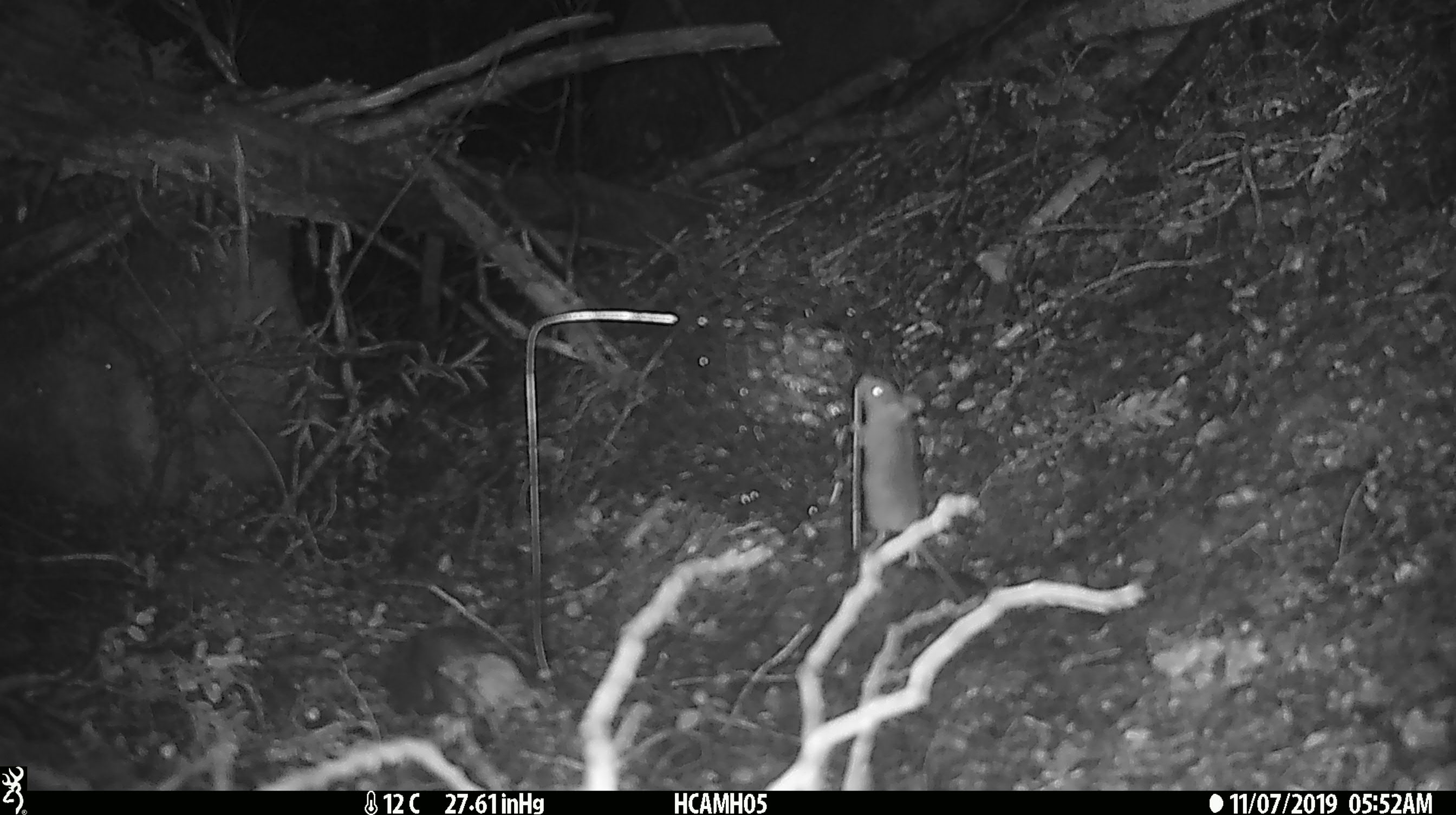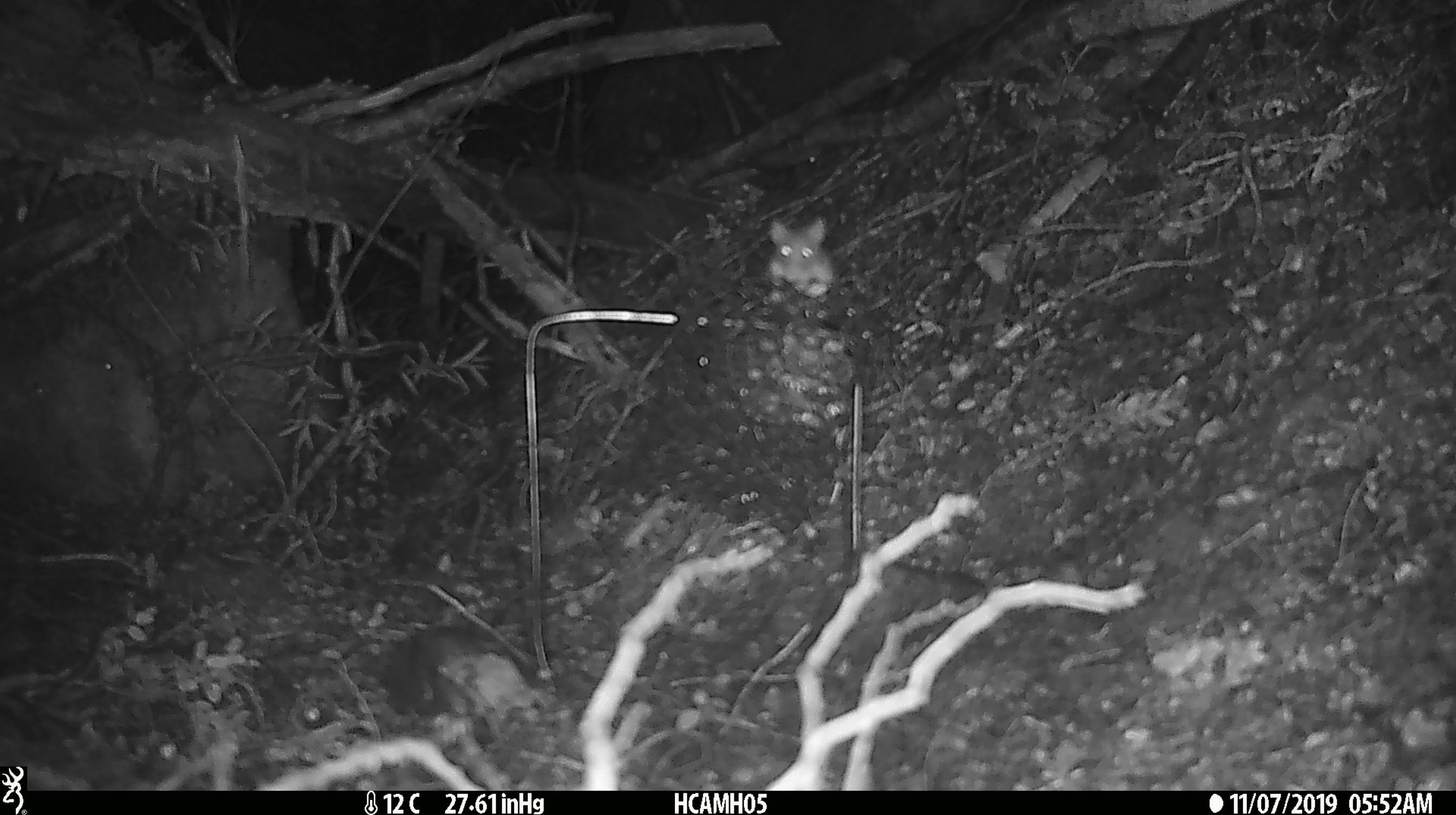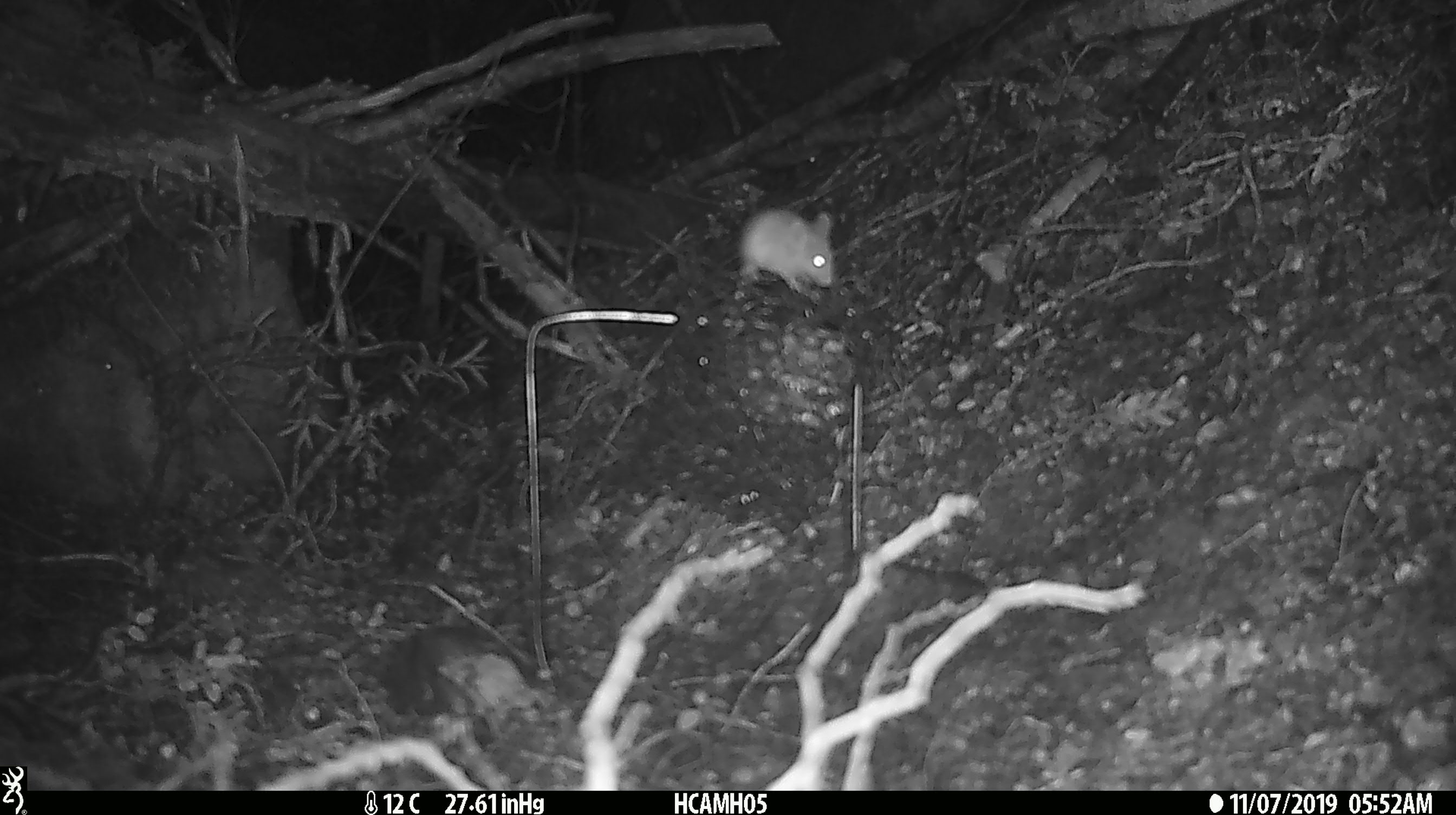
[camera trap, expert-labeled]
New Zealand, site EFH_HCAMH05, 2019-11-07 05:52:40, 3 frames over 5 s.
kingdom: Animalia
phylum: Chordata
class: Mammalia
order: Rodentia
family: Muridae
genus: Mus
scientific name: Mus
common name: mouse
Mouse (Mus).